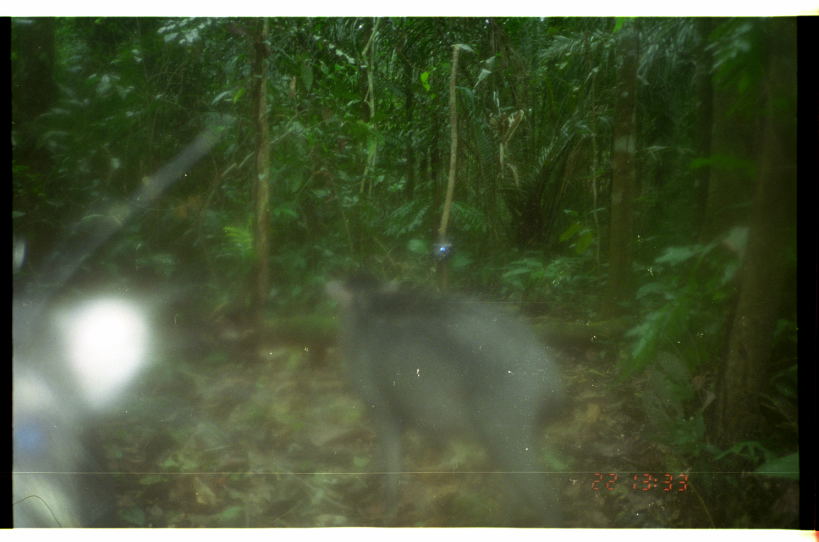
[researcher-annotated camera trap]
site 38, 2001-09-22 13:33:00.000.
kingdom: Animalia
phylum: Chordata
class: Mammalia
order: Artiodactyla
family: Tayassuidae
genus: Tayassu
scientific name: Tayassu pecari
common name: white-lipped peccary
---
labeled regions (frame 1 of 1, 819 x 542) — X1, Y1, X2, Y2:
tayassu pecari: 323, 274, 574, 528; 12, 293, 150, 529